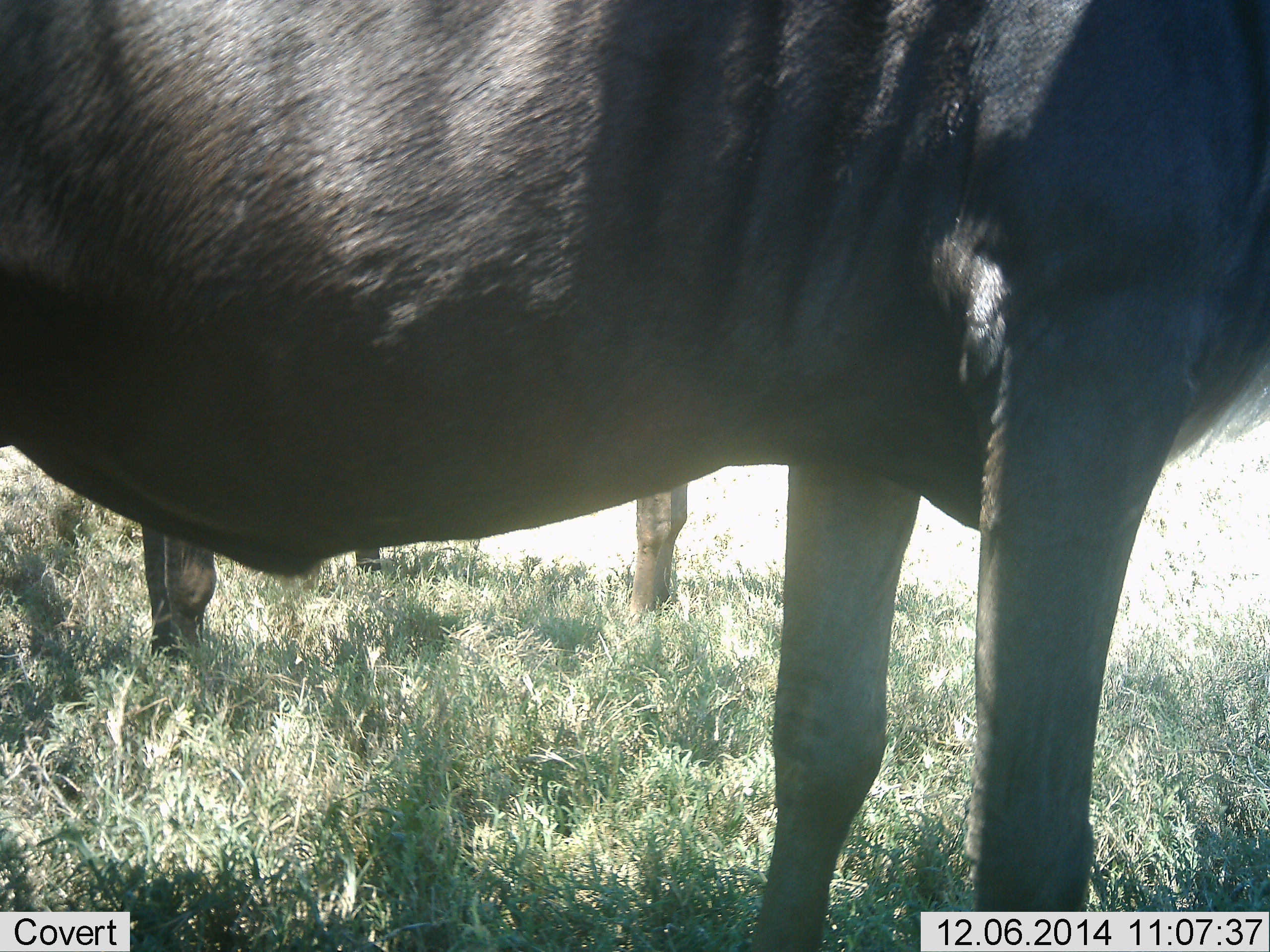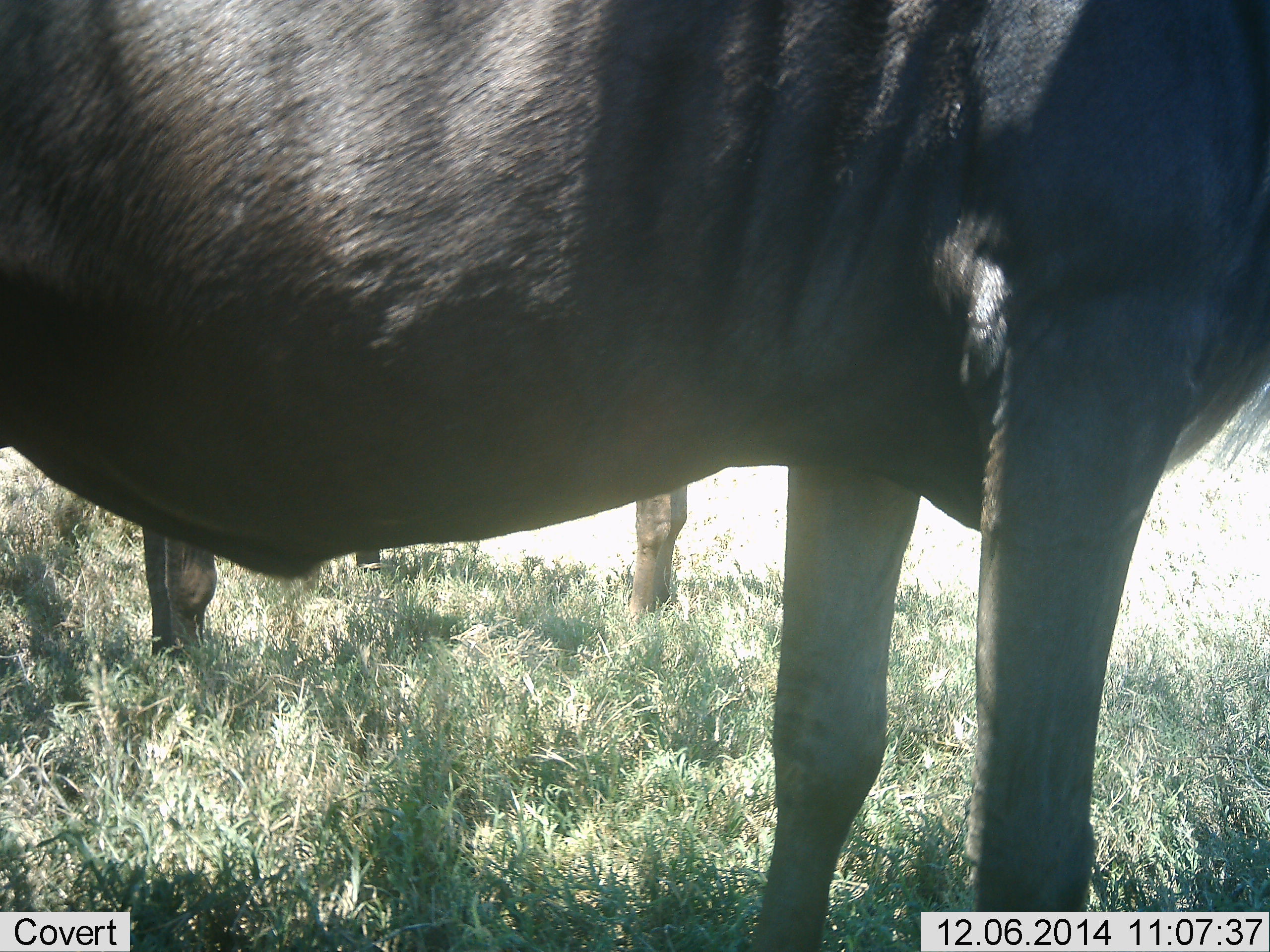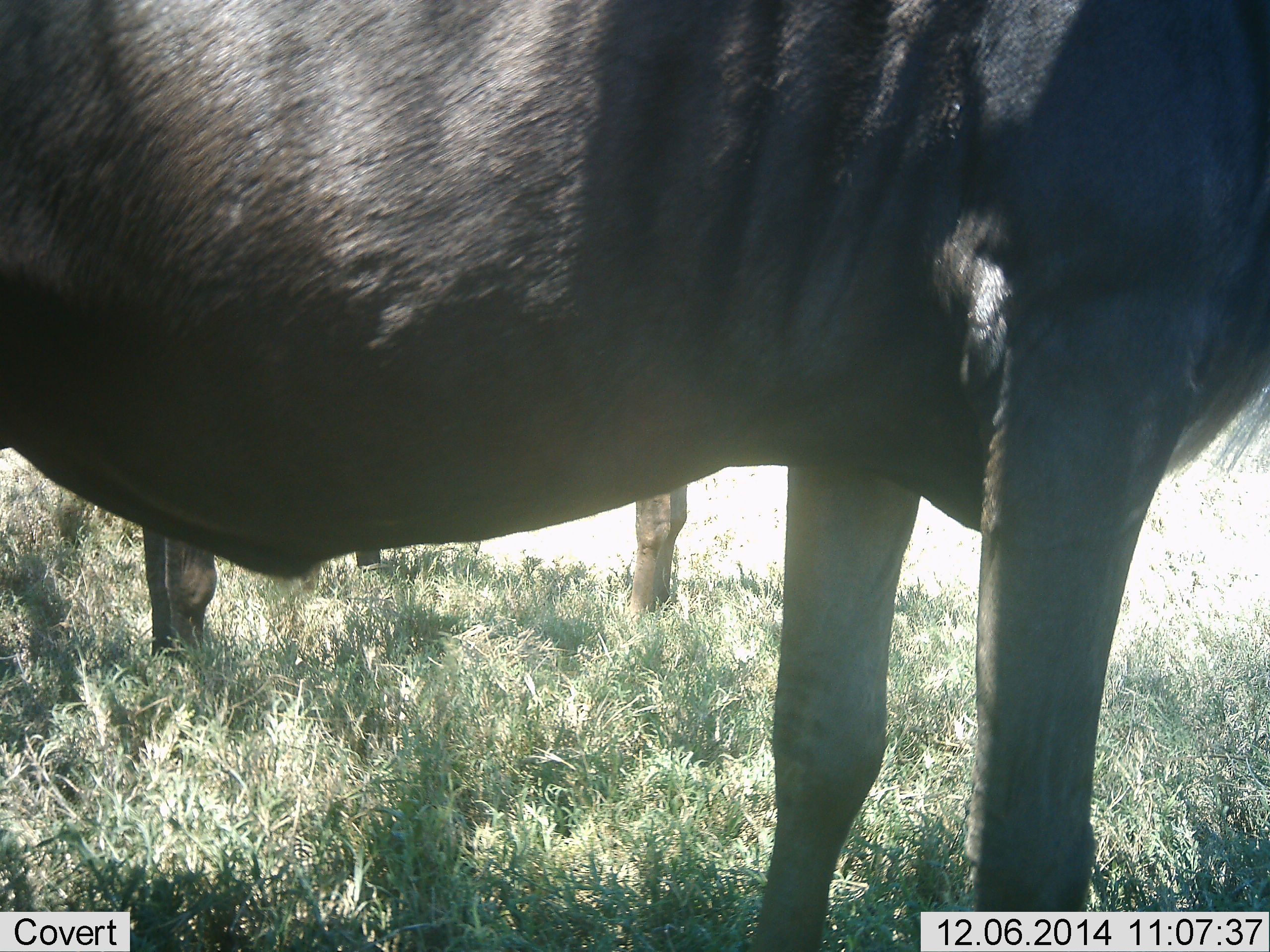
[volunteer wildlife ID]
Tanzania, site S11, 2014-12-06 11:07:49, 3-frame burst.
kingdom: Animalia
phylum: Chordata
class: Mammalia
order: Artiodactyla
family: Bovidae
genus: Connochaetes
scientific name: Connochaetes taurinus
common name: blue wildebeest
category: wildebeest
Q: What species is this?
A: Wildebeest (blue wildebeest) (Connochaetes taurinus).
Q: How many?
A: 2.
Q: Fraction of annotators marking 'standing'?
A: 100%.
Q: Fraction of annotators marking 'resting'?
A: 0%.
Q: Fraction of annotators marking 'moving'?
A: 0%.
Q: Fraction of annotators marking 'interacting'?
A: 0%.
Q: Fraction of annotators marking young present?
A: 0%.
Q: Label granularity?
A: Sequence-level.